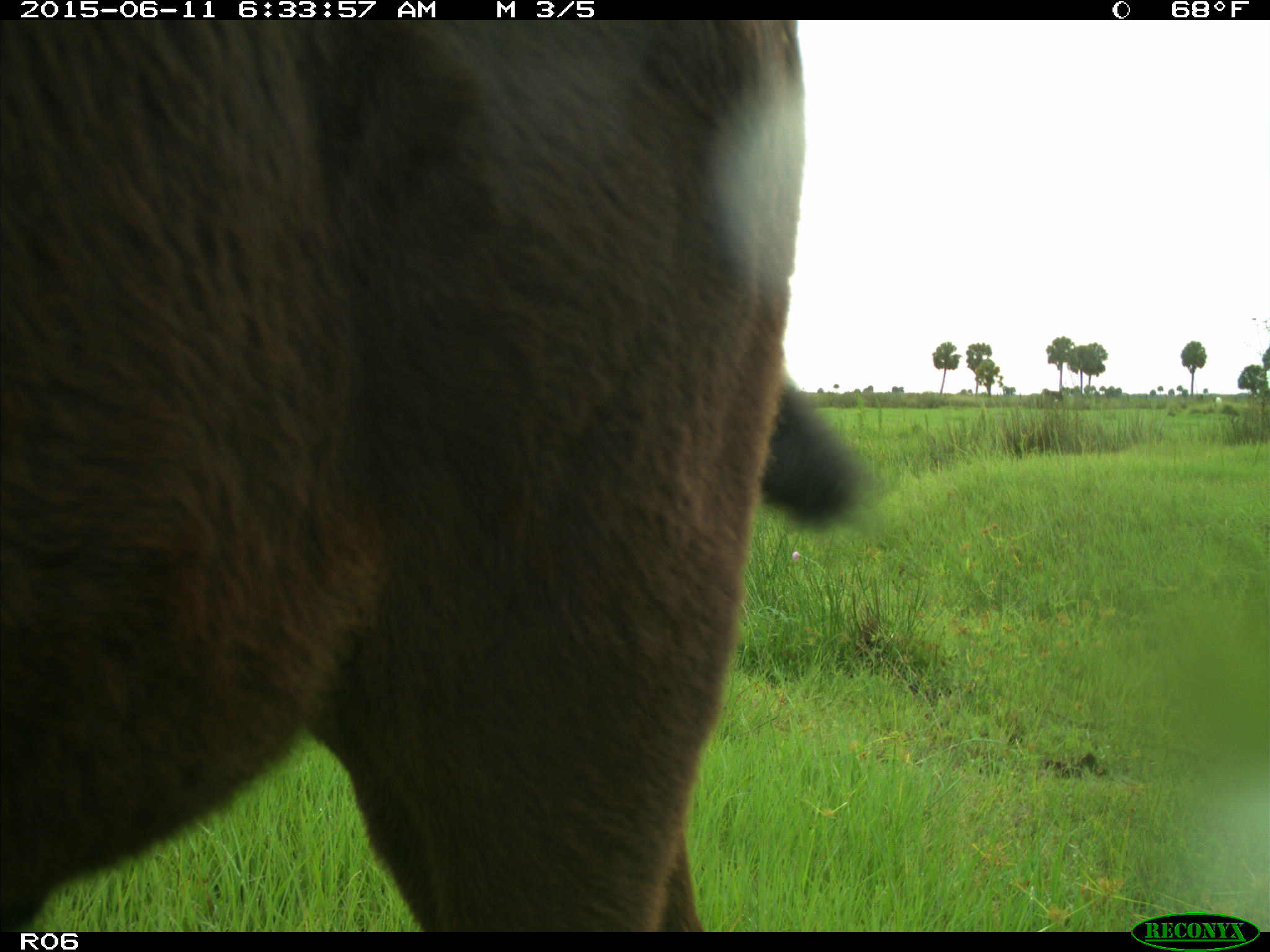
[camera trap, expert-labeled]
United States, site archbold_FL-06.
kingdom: Animalia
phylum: Chordata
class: Mammalia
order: Artiodactyla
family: Bovidae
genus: Bos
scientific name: Bos taurus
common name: domestic cow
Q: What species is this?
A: Bos taurus (domestic cow).